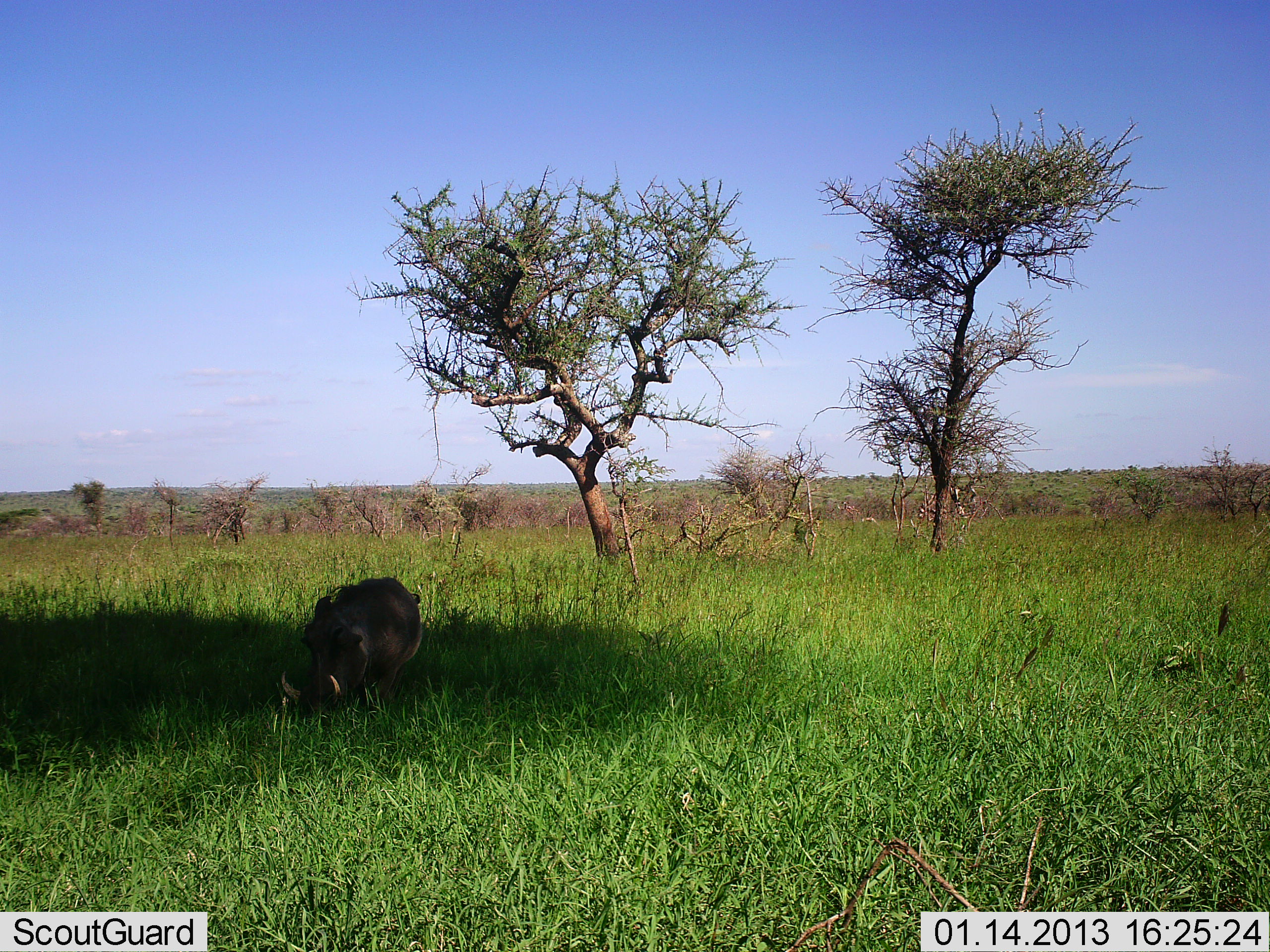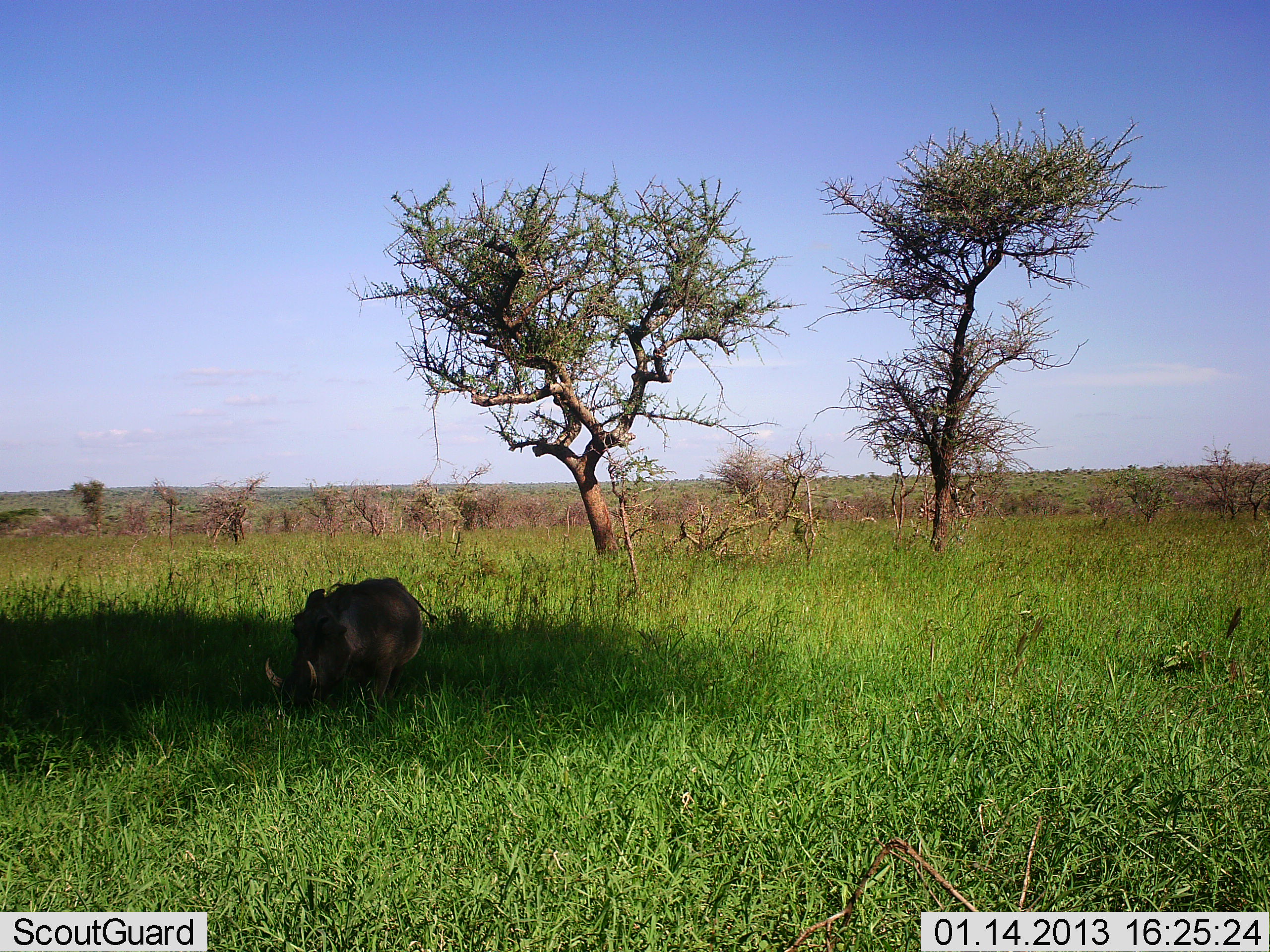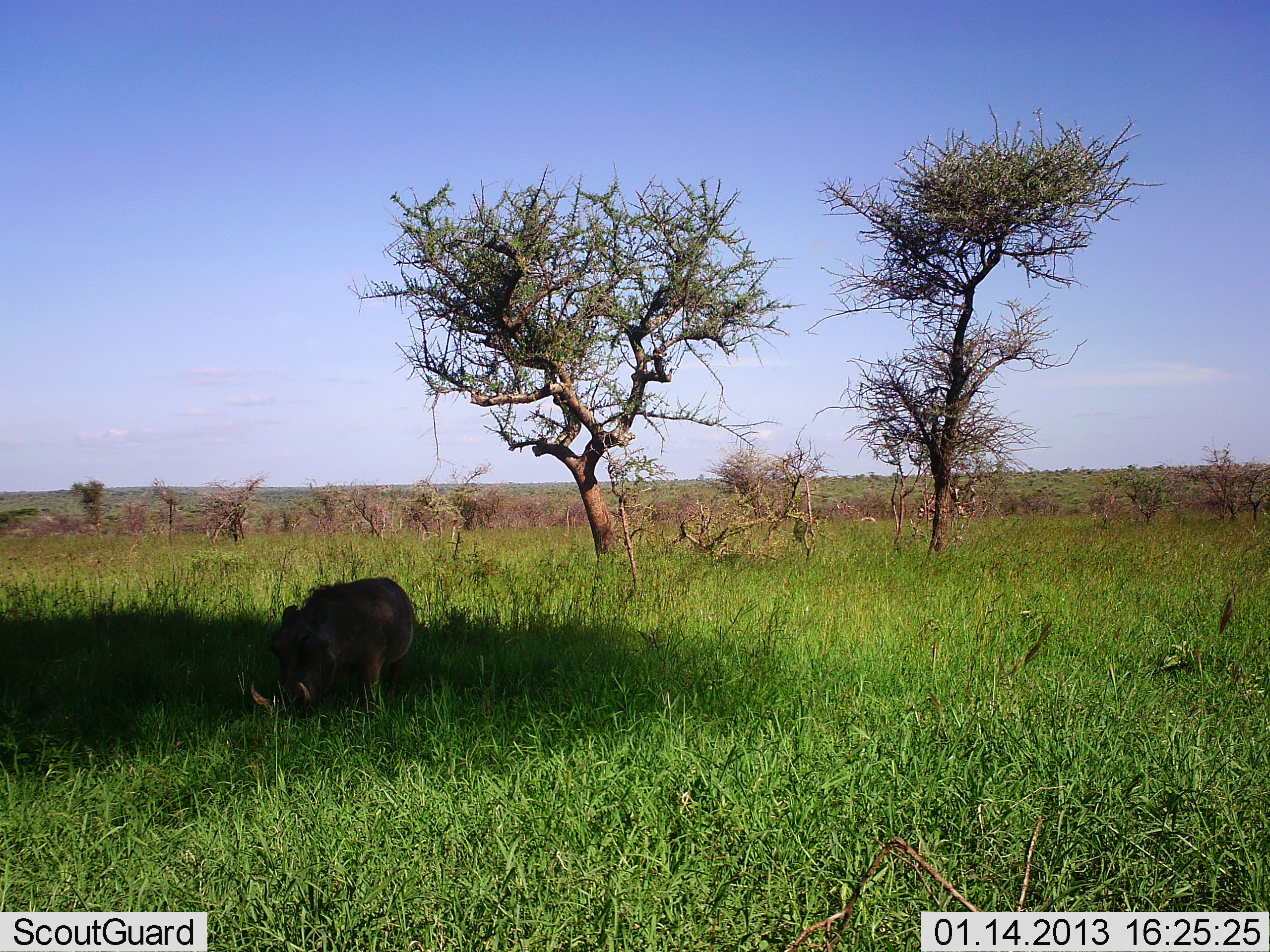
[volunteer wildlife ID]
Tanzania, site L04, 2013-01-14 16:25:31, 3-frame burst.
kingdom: Animalia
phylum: Chordata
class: Mammalia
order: Artiodactyla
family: Suidae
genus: Phacochoerus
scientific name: Phacochoerus africanus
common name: warthog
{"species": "warthog (Phacochoerus africanus)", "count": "1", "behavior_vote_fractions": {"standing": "14%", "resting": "0%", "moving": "14%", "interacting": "0%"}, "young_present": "0%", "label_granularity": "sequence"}